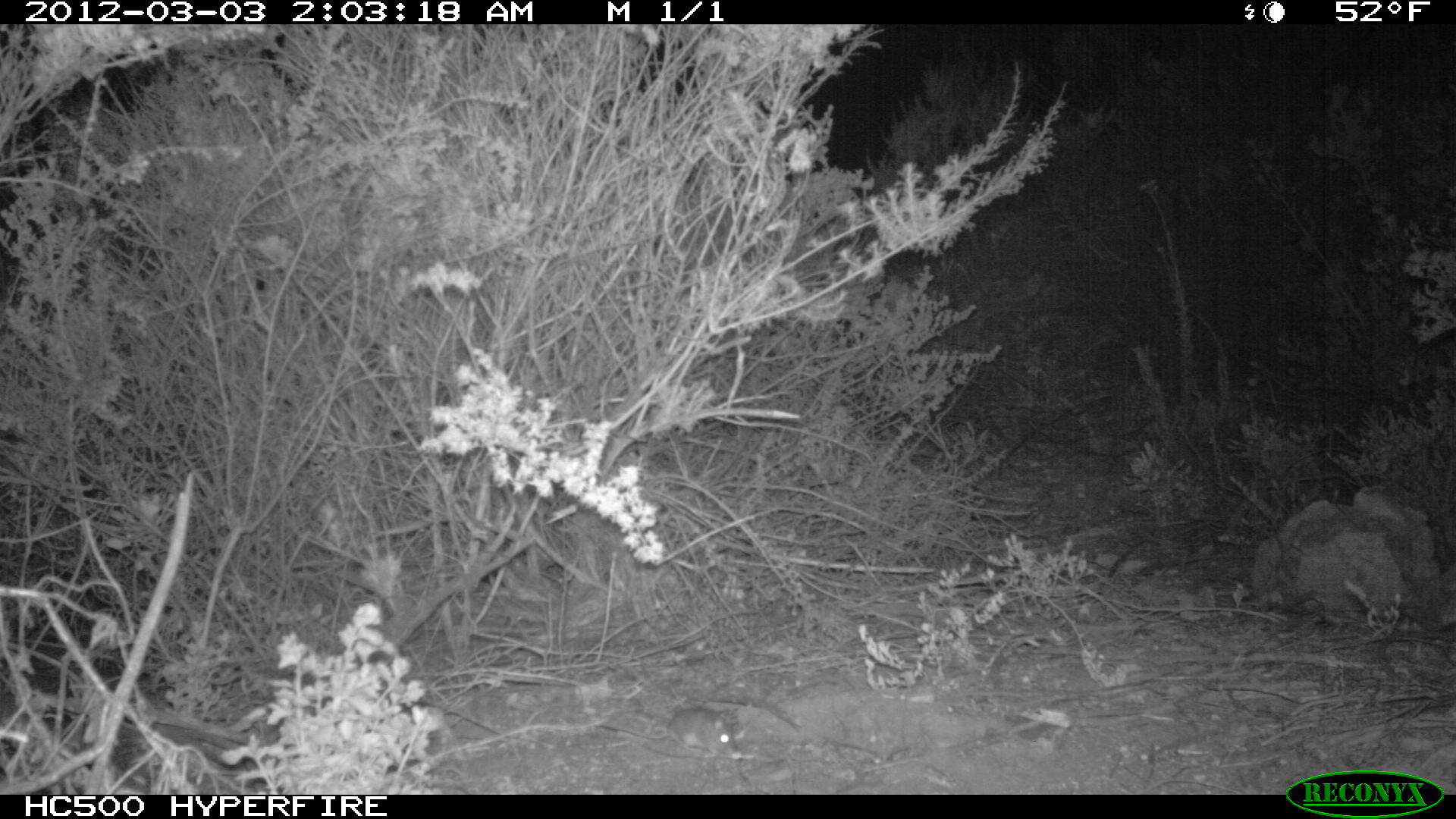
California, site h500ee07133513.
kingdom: Animalia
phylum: Chordata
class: Mammalia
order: Rodentia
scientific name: Rodentia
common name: rodent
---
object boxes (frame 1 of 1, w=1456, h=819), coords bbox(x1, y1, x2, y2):
rodent: bbox(597, 708, 739, 755)